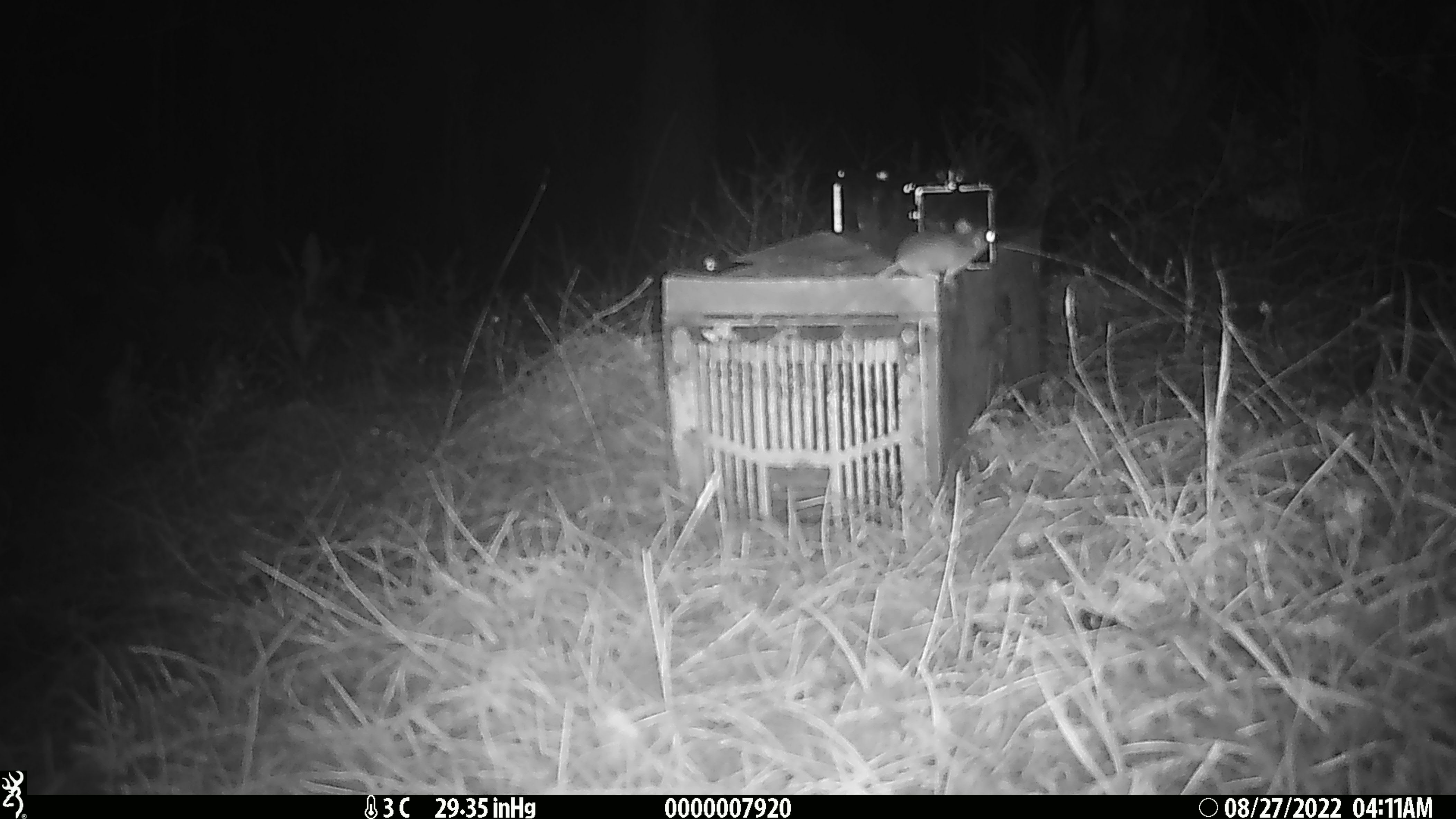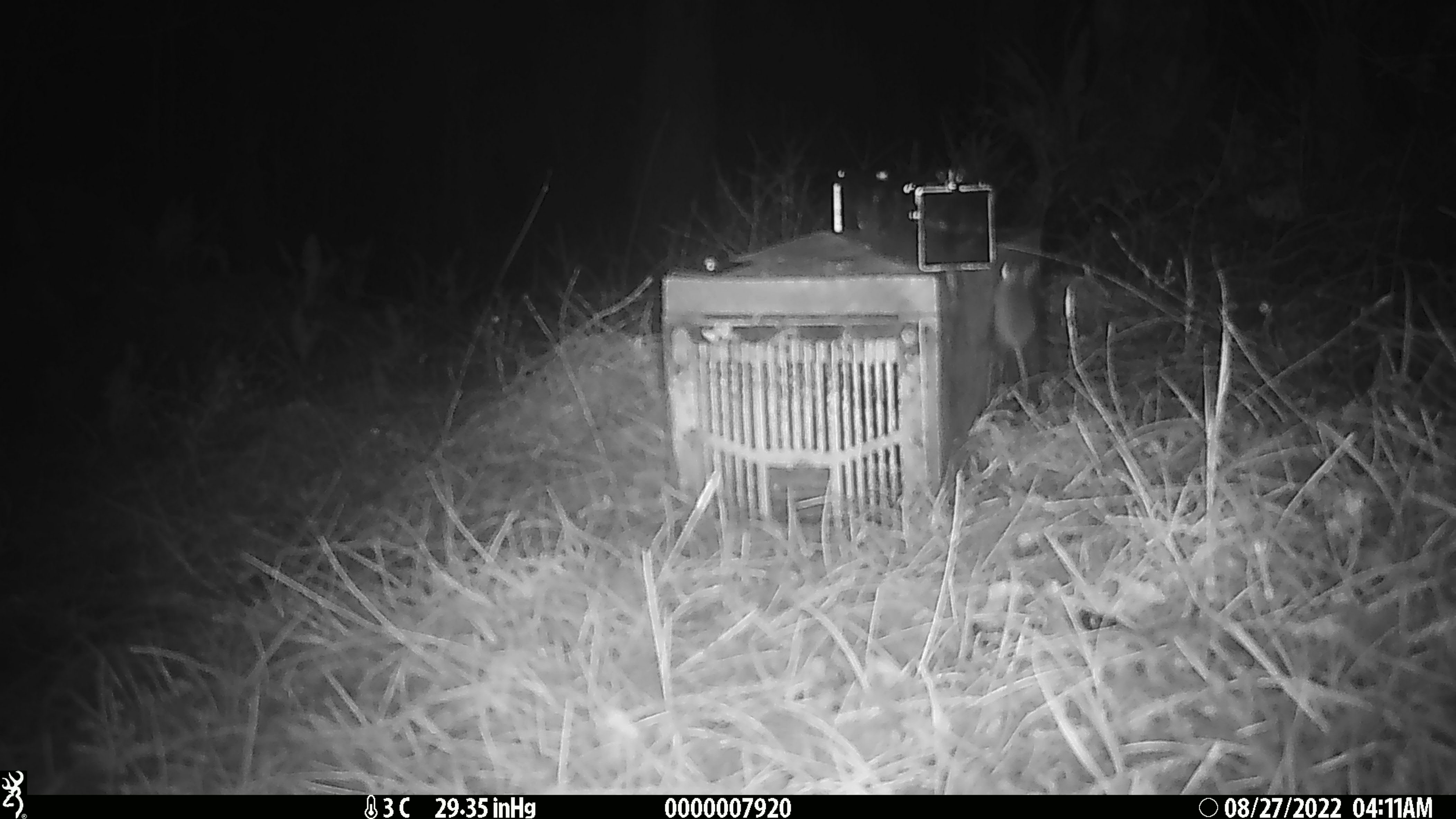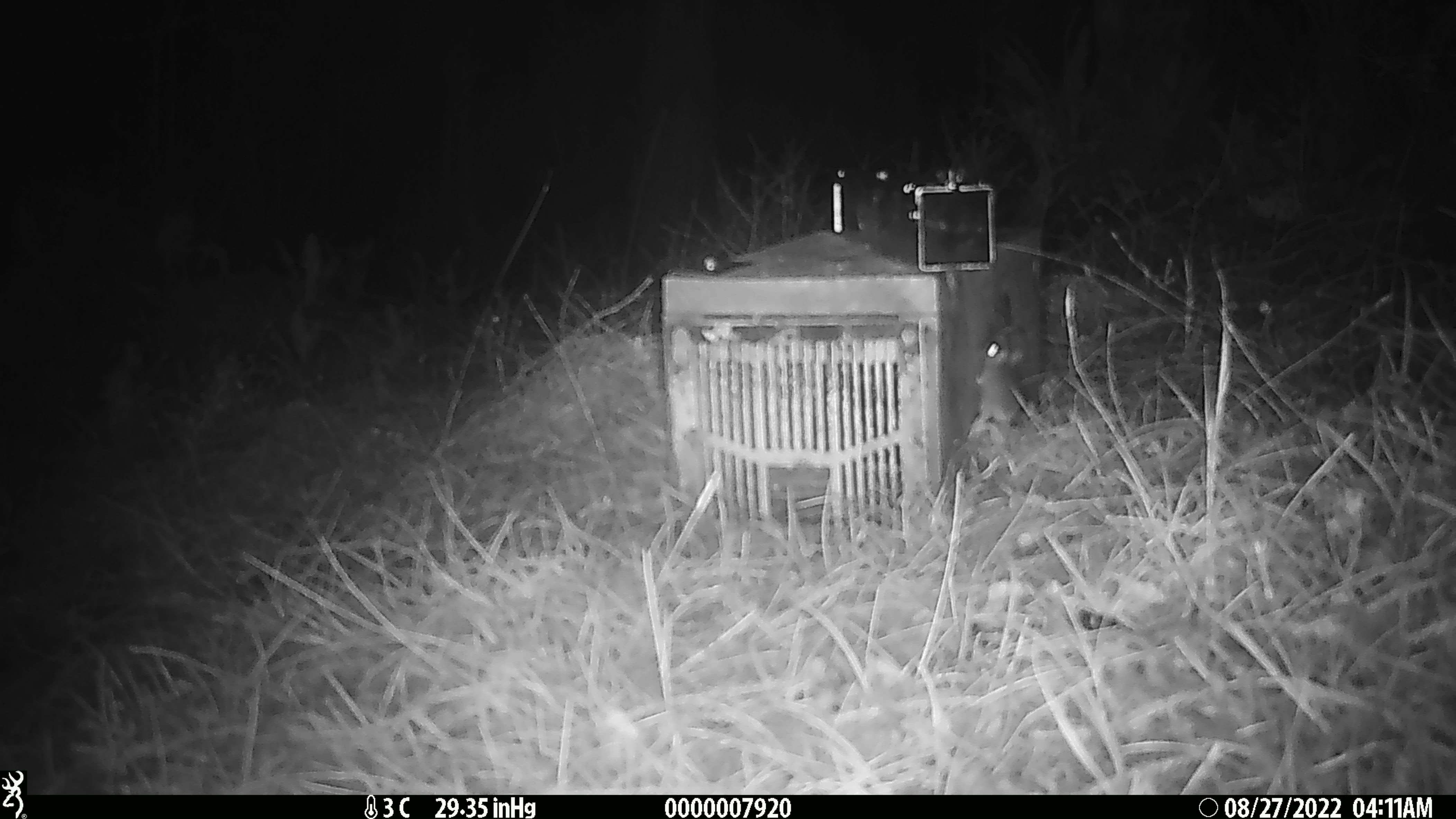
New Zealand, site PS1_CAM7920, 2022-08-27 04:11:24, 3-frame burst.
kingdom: Animalia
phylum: Chordata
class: Mammalia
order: Rodentia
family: Muridae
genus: Mus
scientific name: Mus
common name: mouse